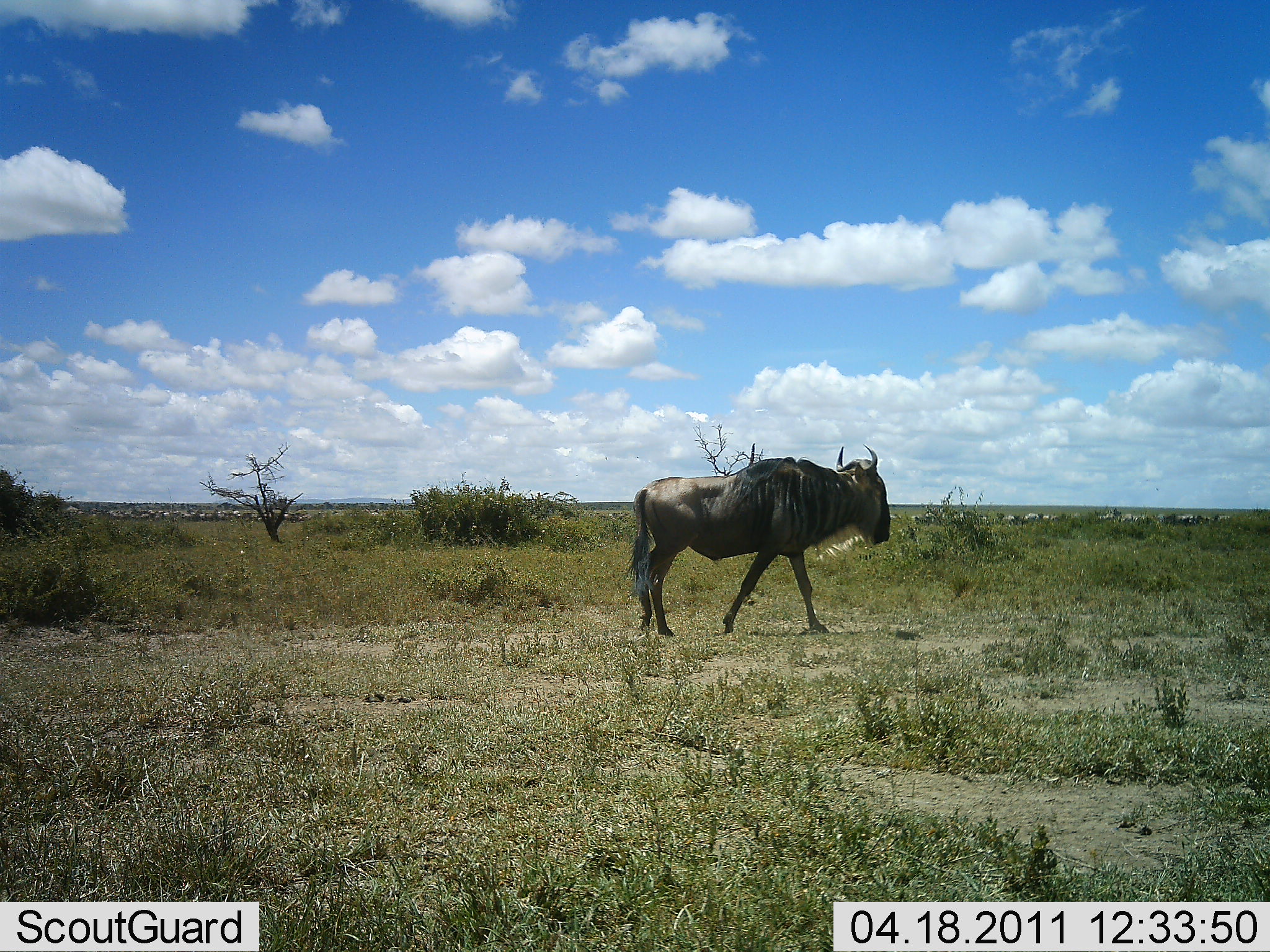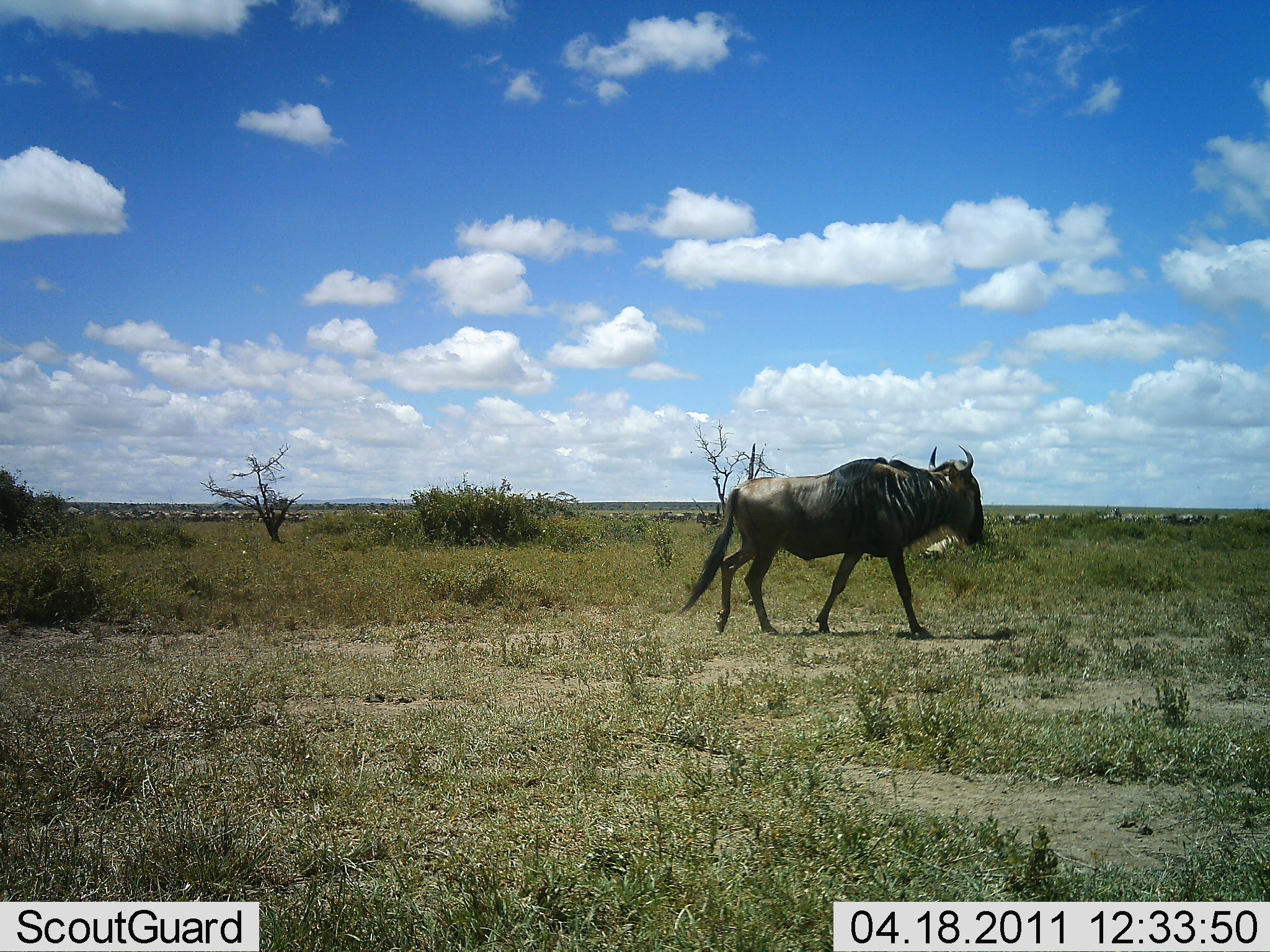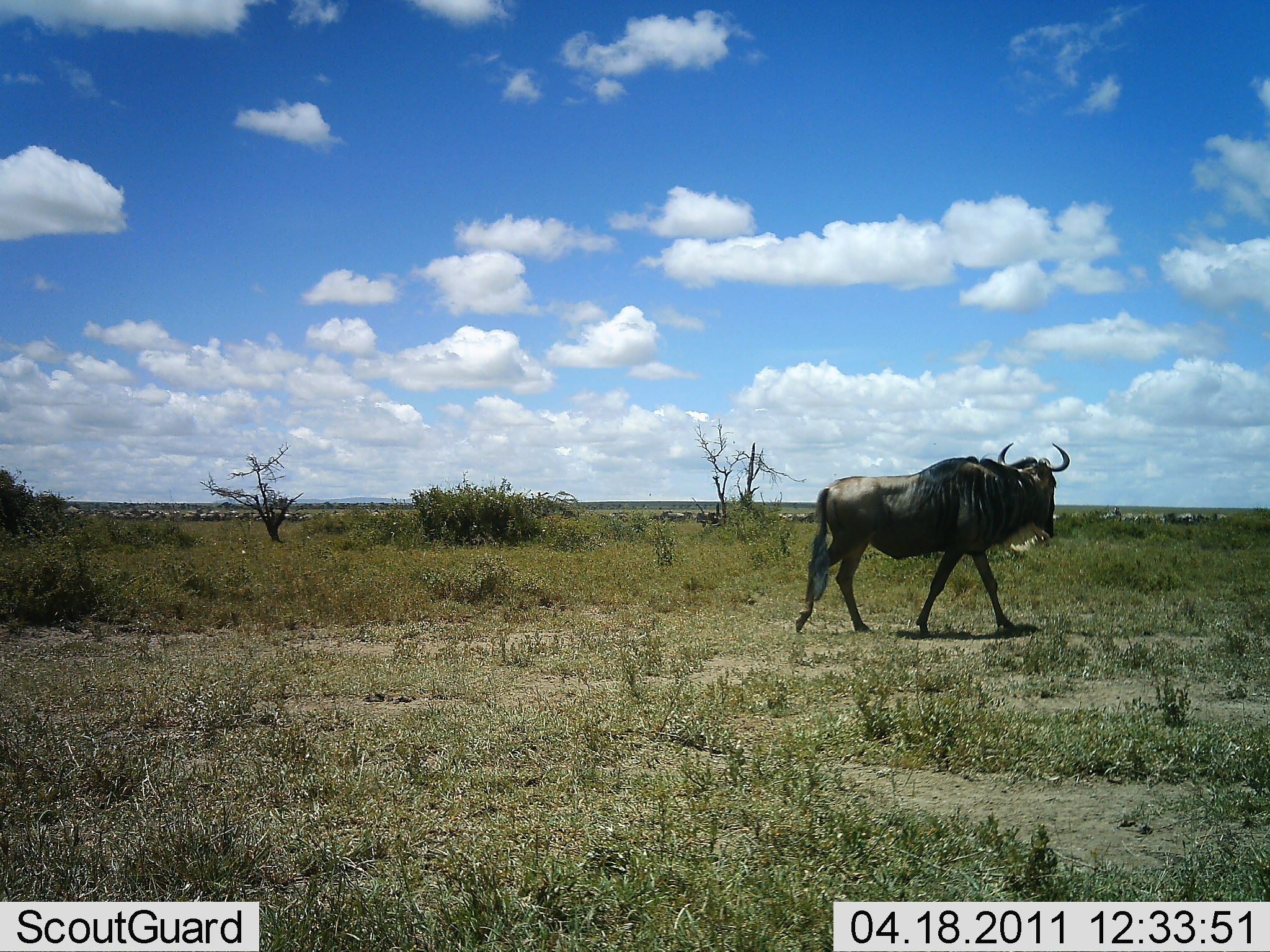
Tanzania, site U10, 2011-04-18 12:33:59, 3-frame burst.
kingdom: Animalia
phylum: Chordata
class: Mammalia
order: Artiodactyla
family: Bovidae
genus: Connochaetes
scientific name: Connochaetes taurinus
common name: blue wildebeest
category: wildebeest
Wildebeest (blue wildebeest) (Connochaetes taurinus), count 1. Behavior (volunteer vote fractions): standing 10%, resting 0%, moving 100%, interacting 0%. Young present (vote fraction): 0%. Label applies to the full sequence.